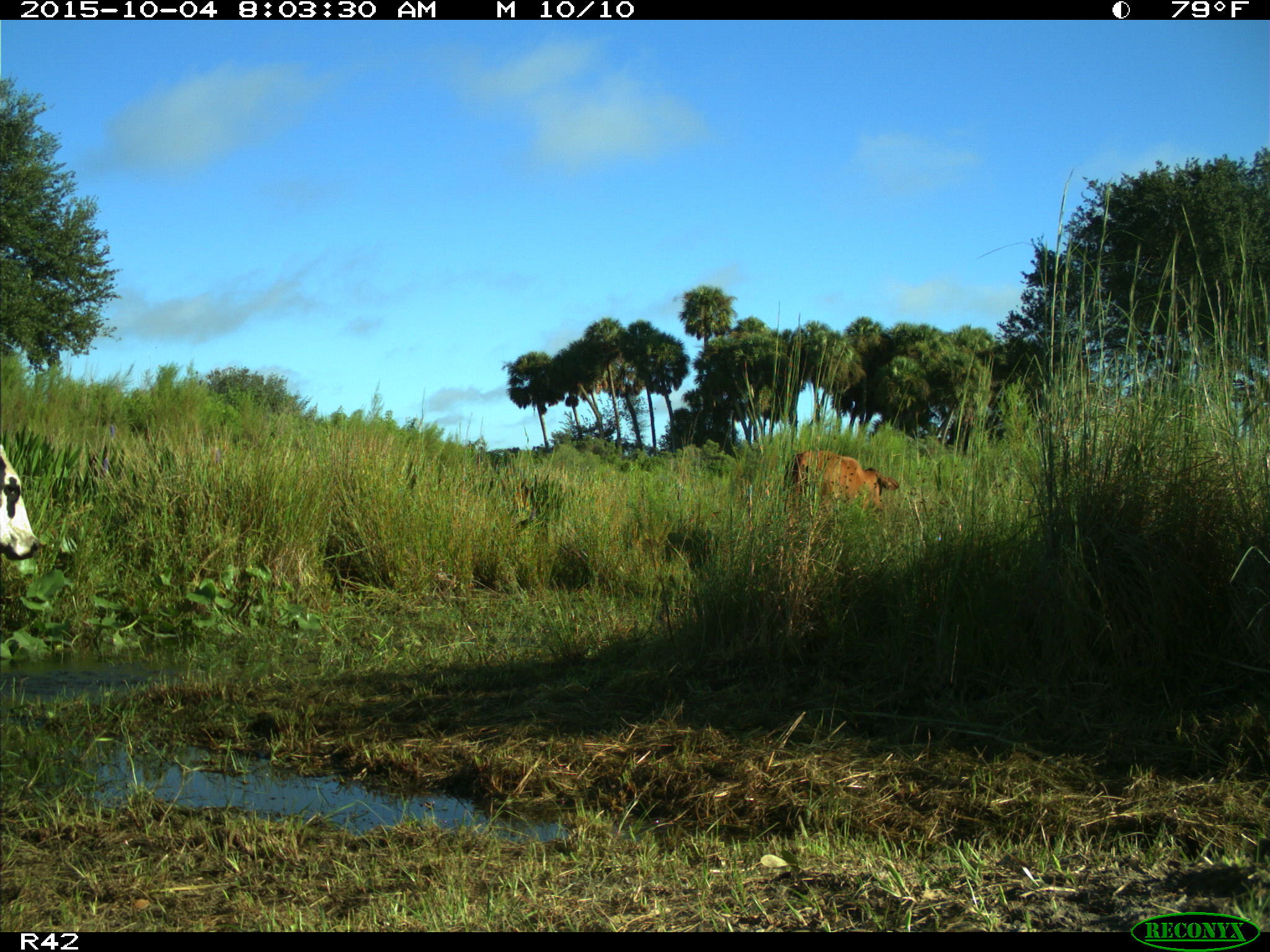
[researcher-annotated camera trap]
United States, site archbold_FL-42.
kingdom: Animalia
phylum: Chordata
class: Mammalia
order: Artiodactyla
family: Bovidae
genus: Bos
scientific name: Bos taurus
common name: domestic cow